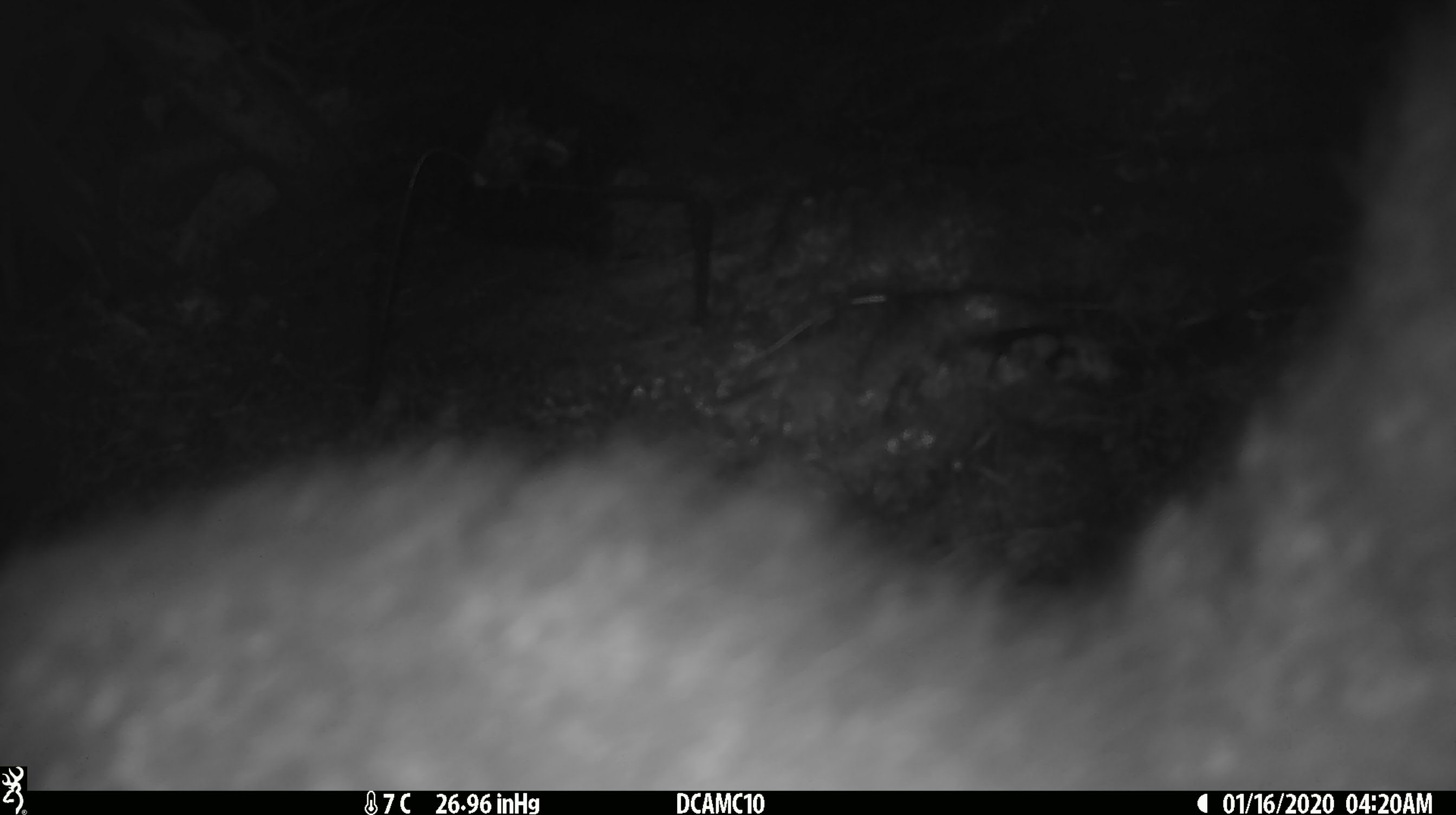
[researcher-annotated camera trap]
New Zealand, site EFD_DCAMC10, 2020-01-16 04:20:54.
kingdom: Animalia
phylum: Chordata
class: Mammalia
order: Diprotodontia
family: Phalangeridae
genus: Trichosurus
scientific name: Trichosurus vulpecula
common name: common brushtail possum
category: possum